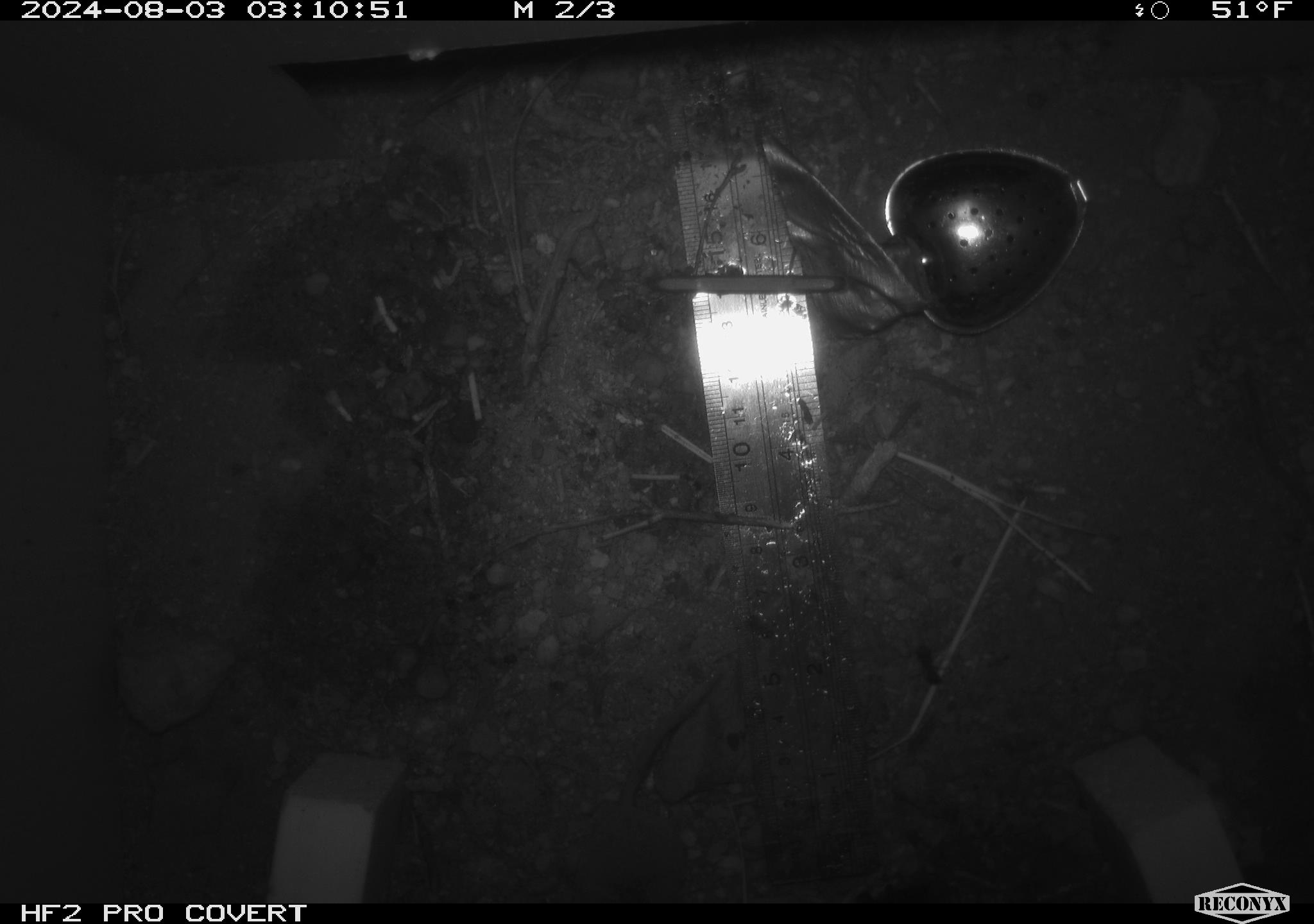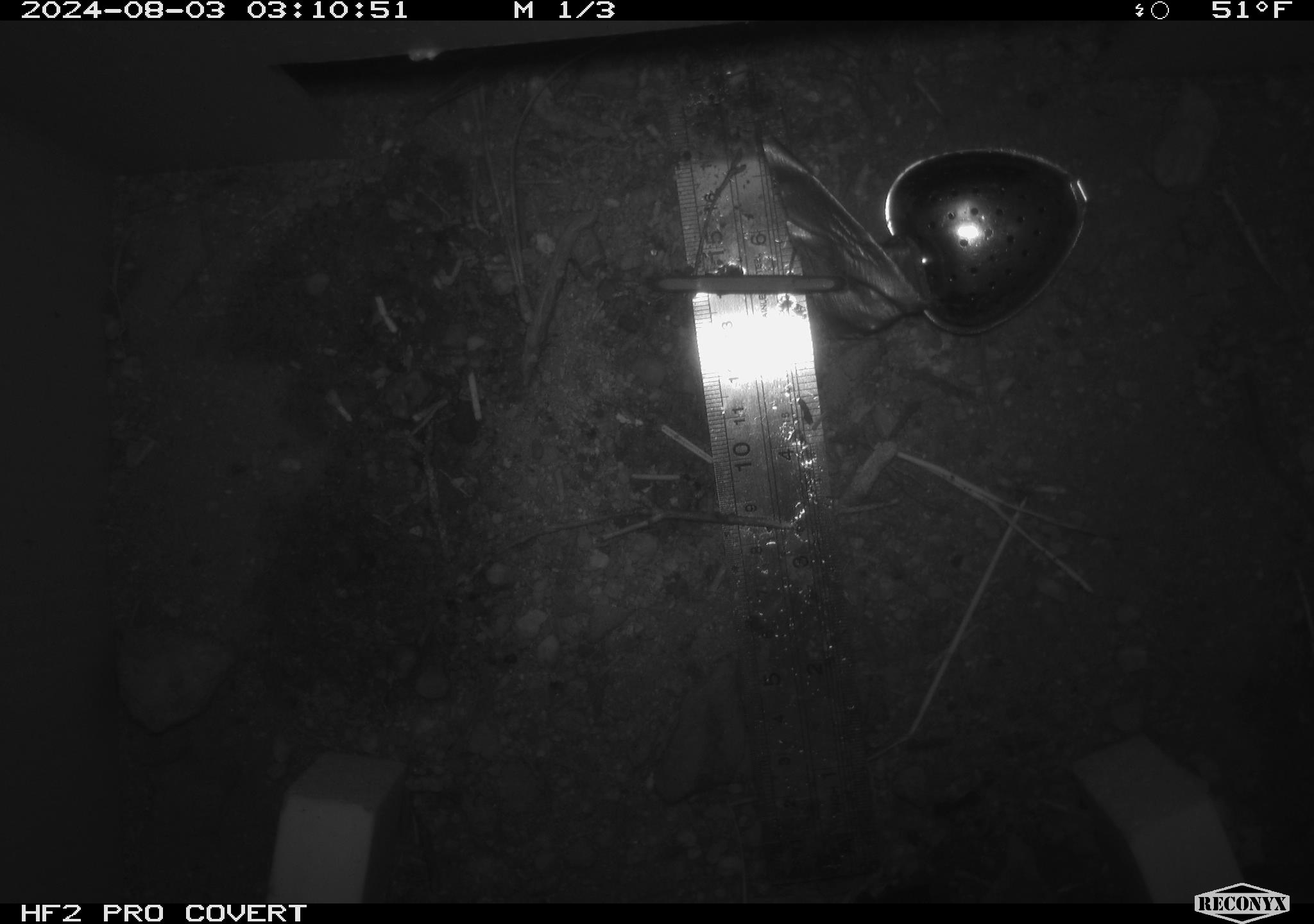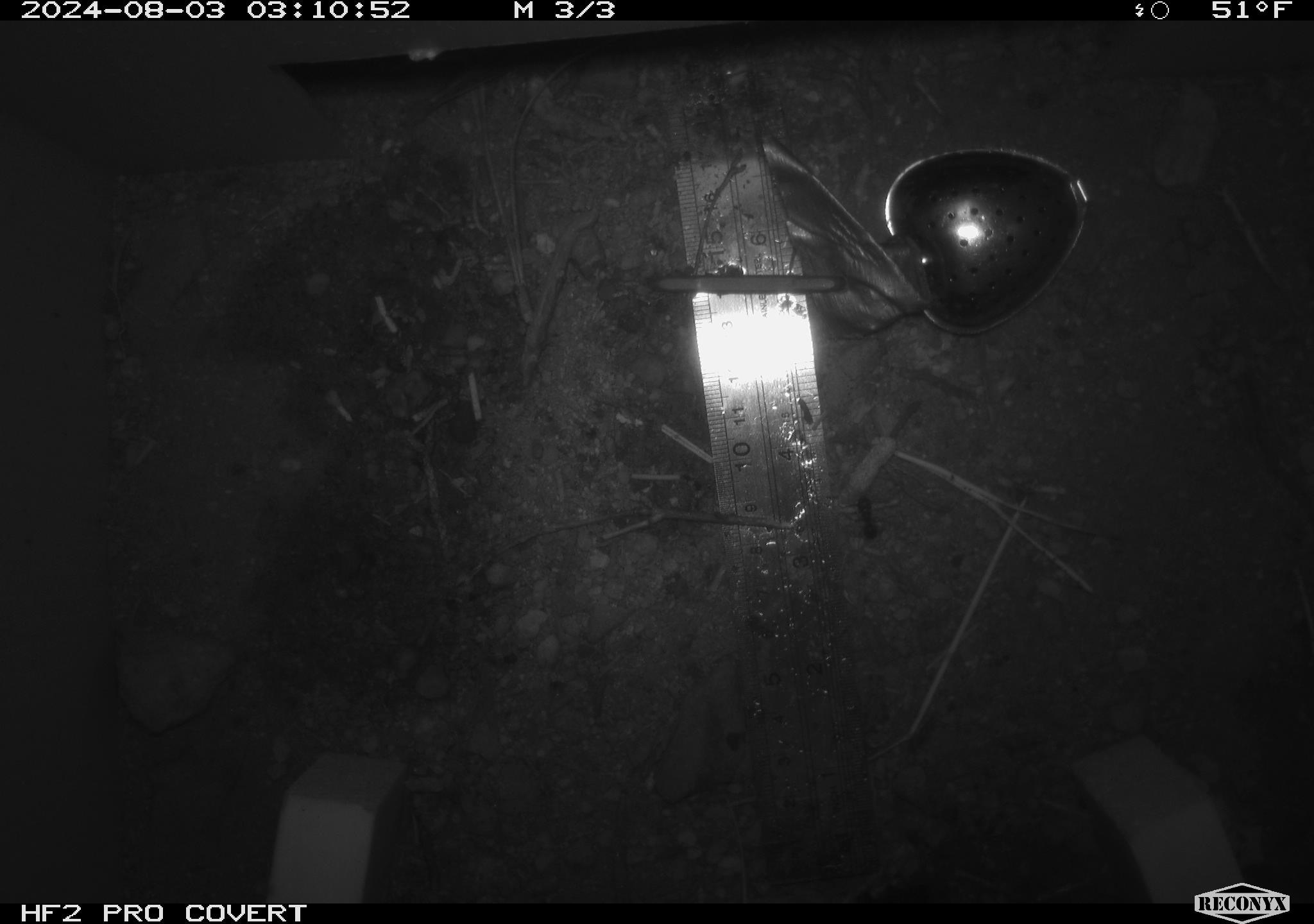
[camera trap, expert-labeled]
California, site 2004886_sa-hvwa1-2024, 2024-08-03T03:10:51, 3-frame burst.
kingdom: Animalia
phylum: Chordata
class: Mammalia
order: Eulipotyphla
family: Soricidae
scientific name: Soricidae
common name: shrews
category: soricidae family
Soricidae family (shrews) (Soricidae).